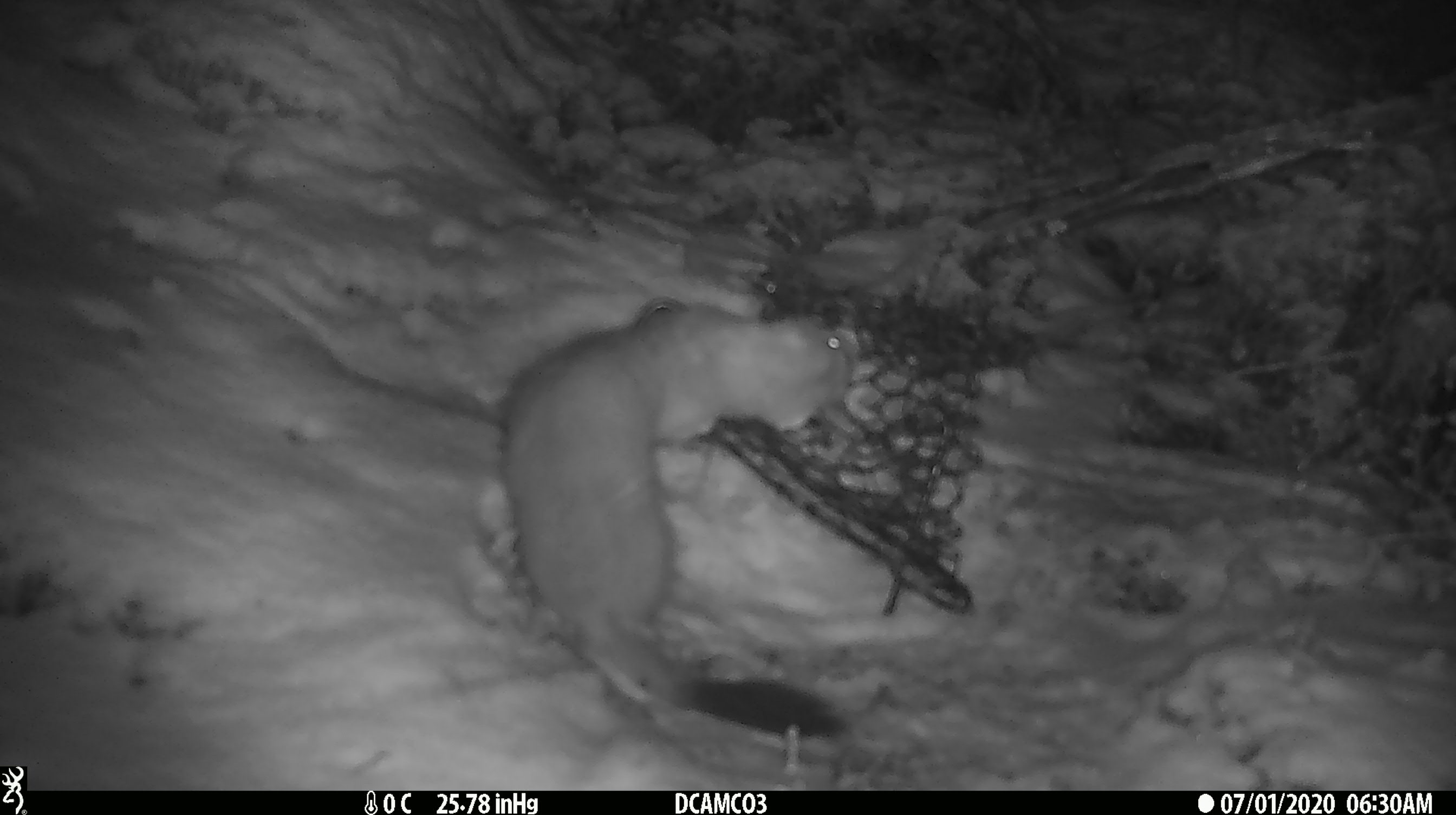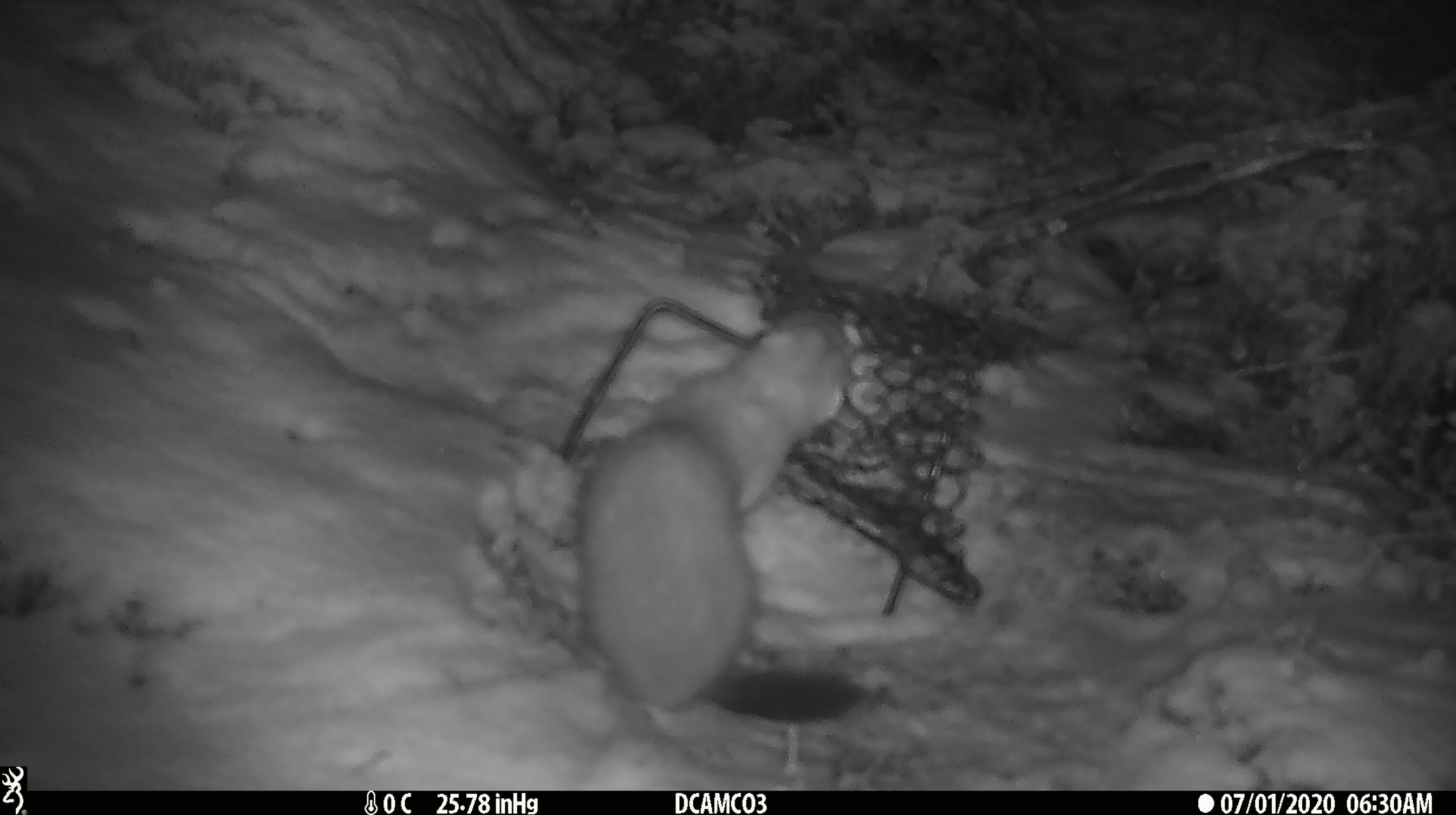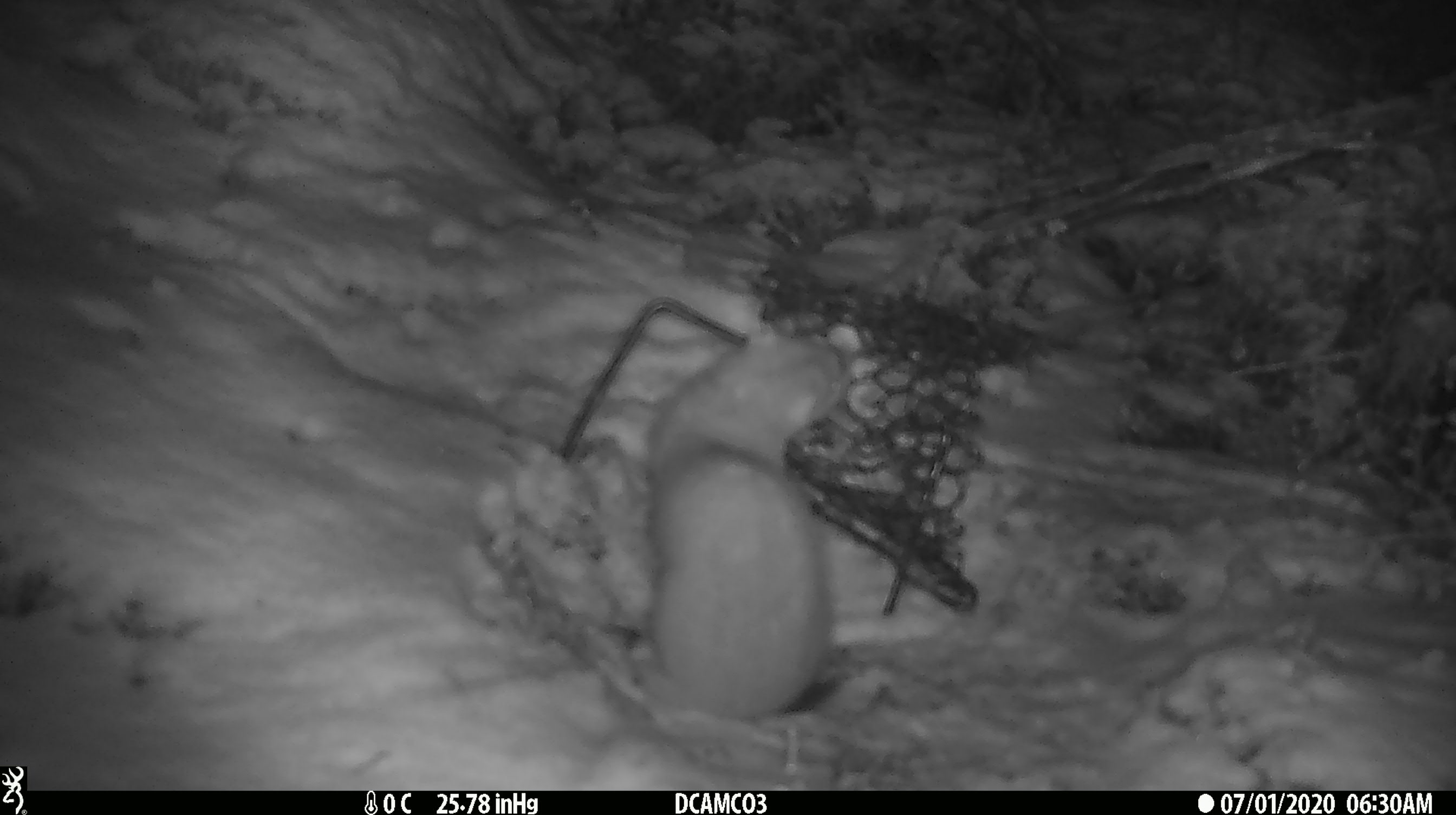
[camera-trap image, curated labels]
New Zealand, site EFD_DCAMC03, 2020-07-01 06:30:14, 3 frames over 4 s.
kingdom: Animalia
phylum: Chordata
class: Mammalia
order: Carnivora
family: Mustelidae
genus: Mustela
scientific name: Mustela erminea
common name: stoat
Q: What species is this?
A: Stoat (Mustela erminea).